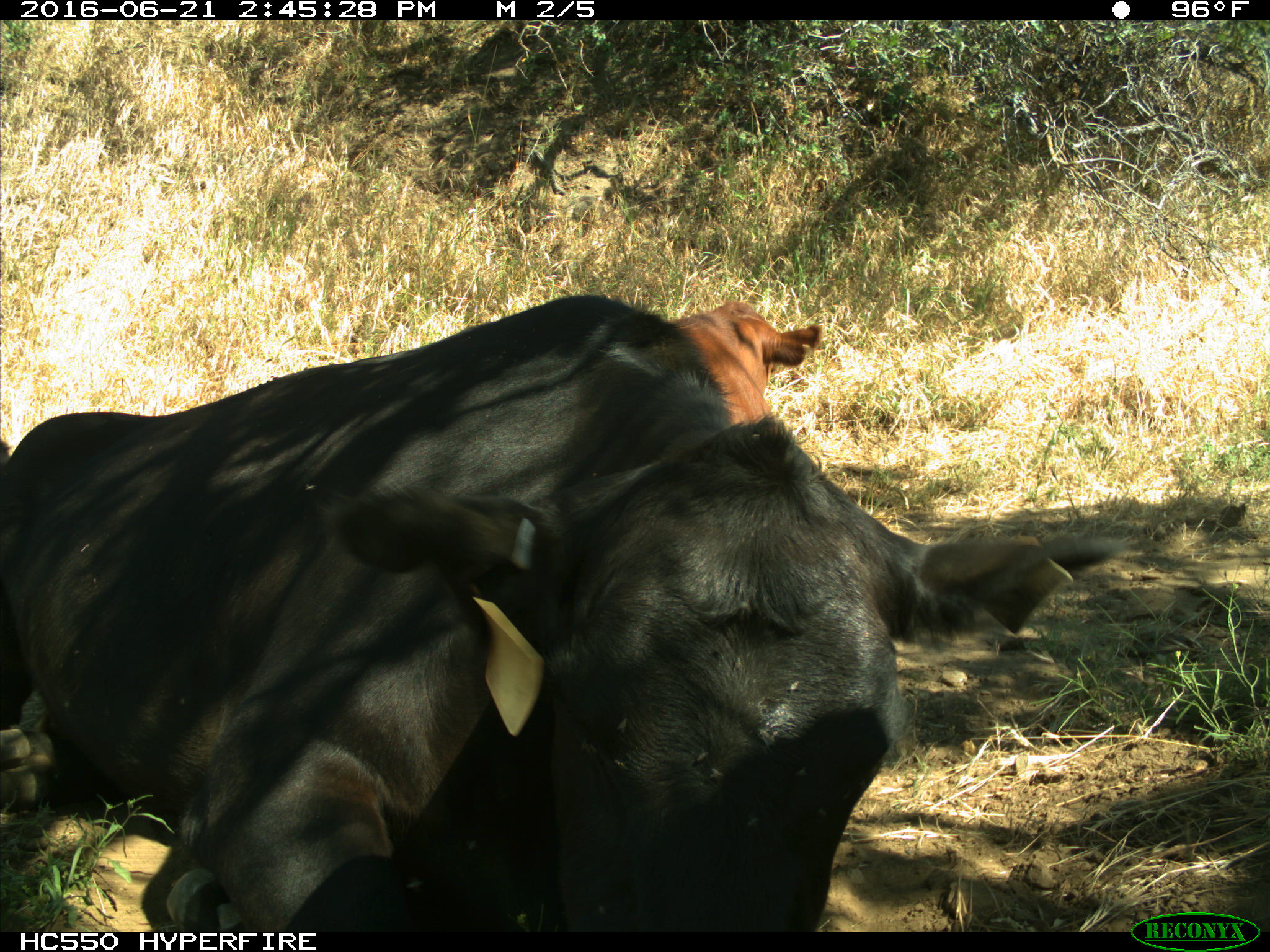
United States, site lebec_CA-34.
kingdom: Animalia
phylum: Chordata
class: Mammalia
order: Artiodactyla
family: Bovidae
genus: Bos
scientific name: Bos taurus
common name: domestic cow